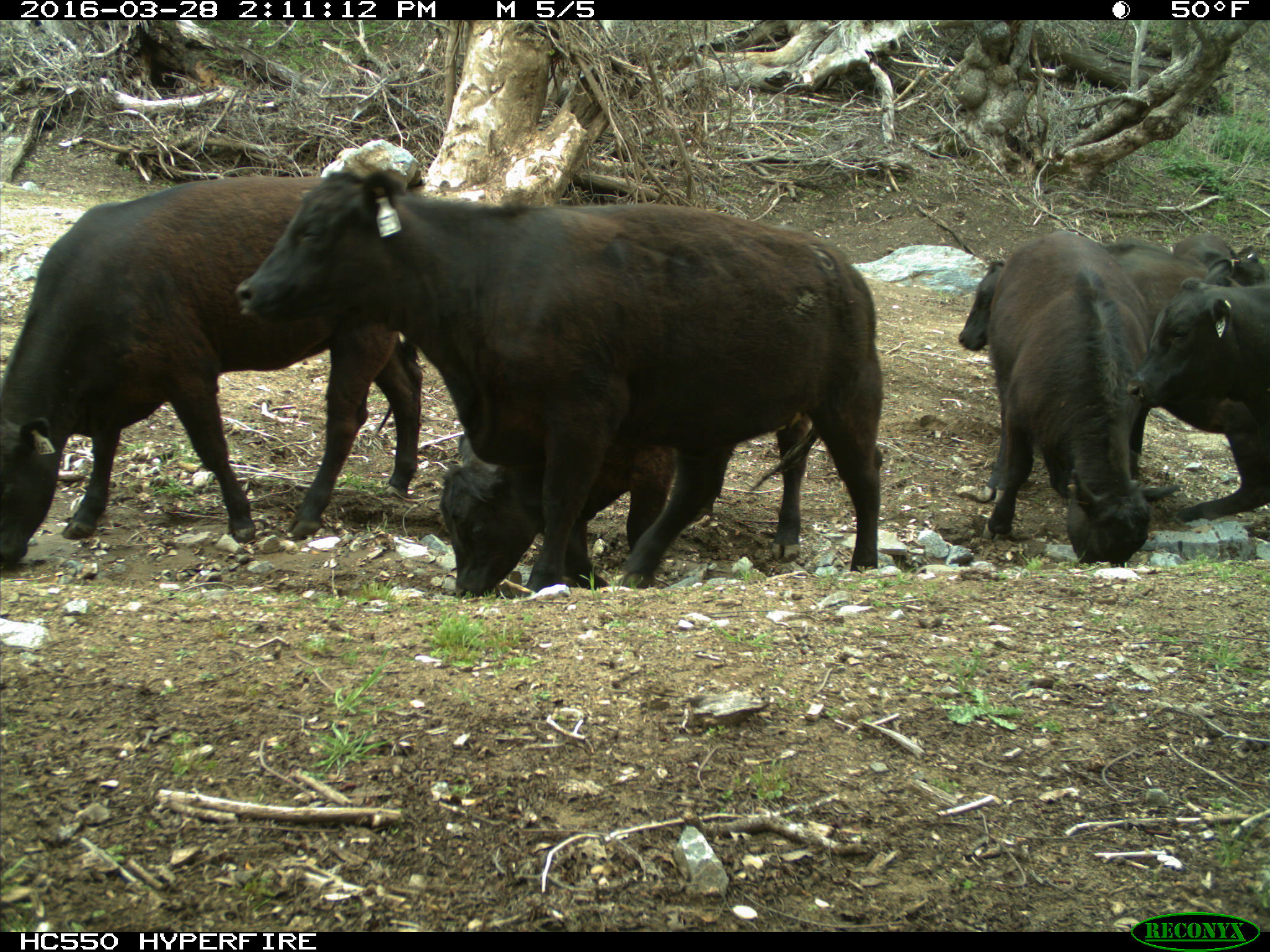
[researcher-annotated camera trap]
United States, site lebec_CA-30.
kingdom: Animalia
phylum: Chordata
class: Mammalia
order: Artiodactyla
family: Bovidae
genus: Bos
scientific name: Bos taurus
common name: domestic cow